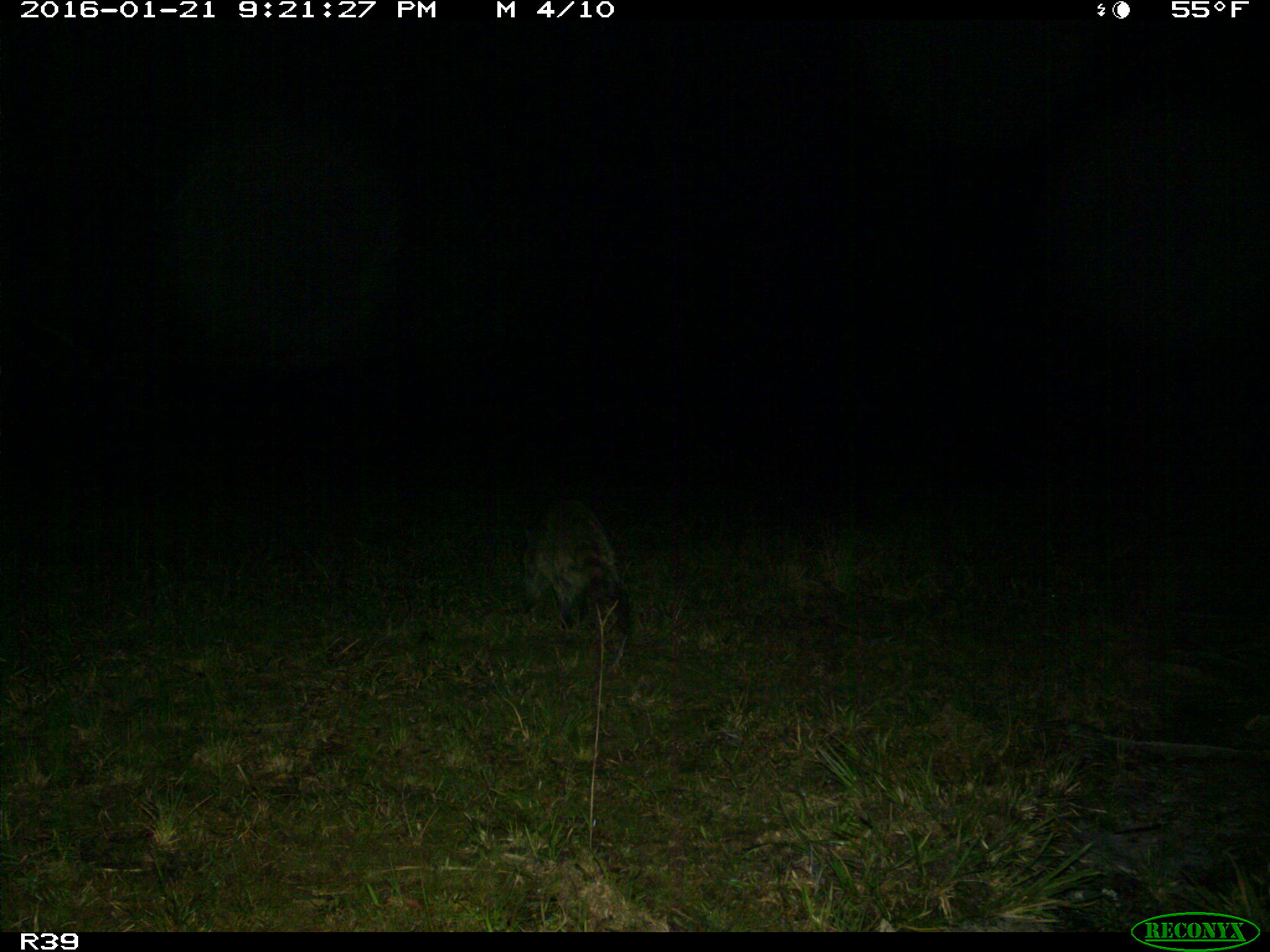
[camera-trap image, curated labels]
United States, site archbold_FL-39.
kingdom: Animalia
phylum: Chordata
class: Mammalia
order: Carnivora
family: Procyonidae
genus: Procyon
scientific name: Procyon lotor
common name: common raccoon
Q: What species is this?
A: Procyon lotor (common raccoon).